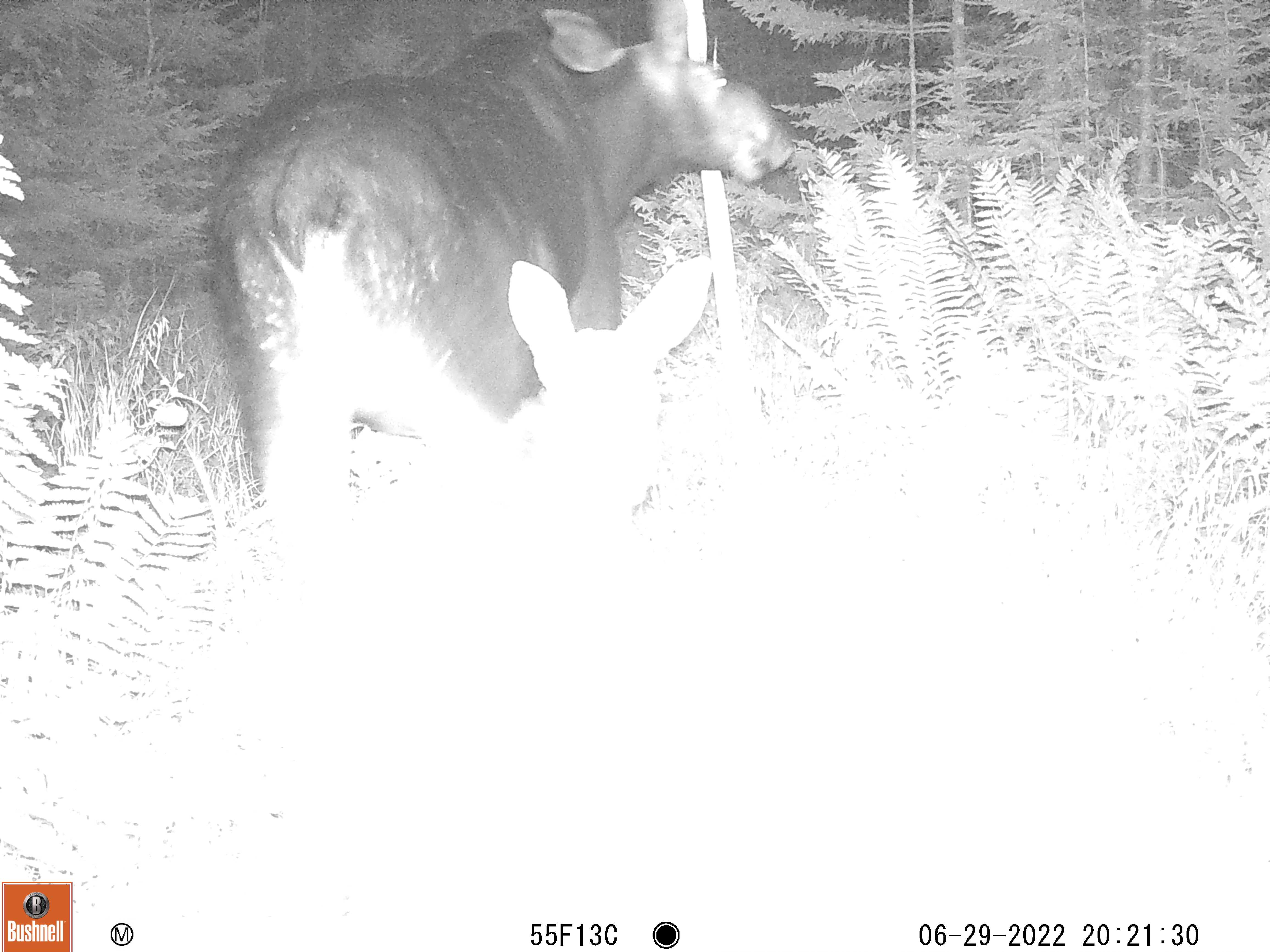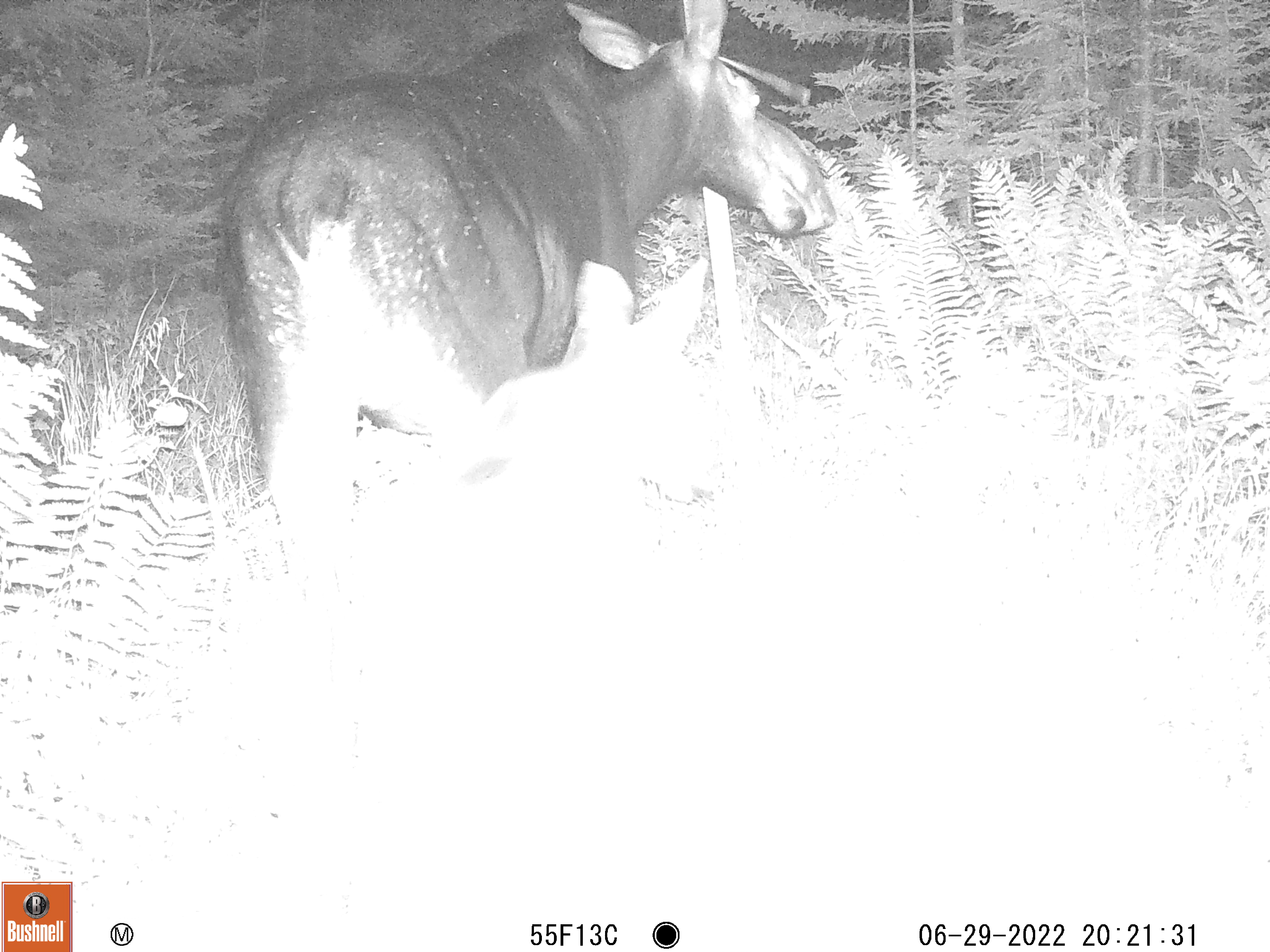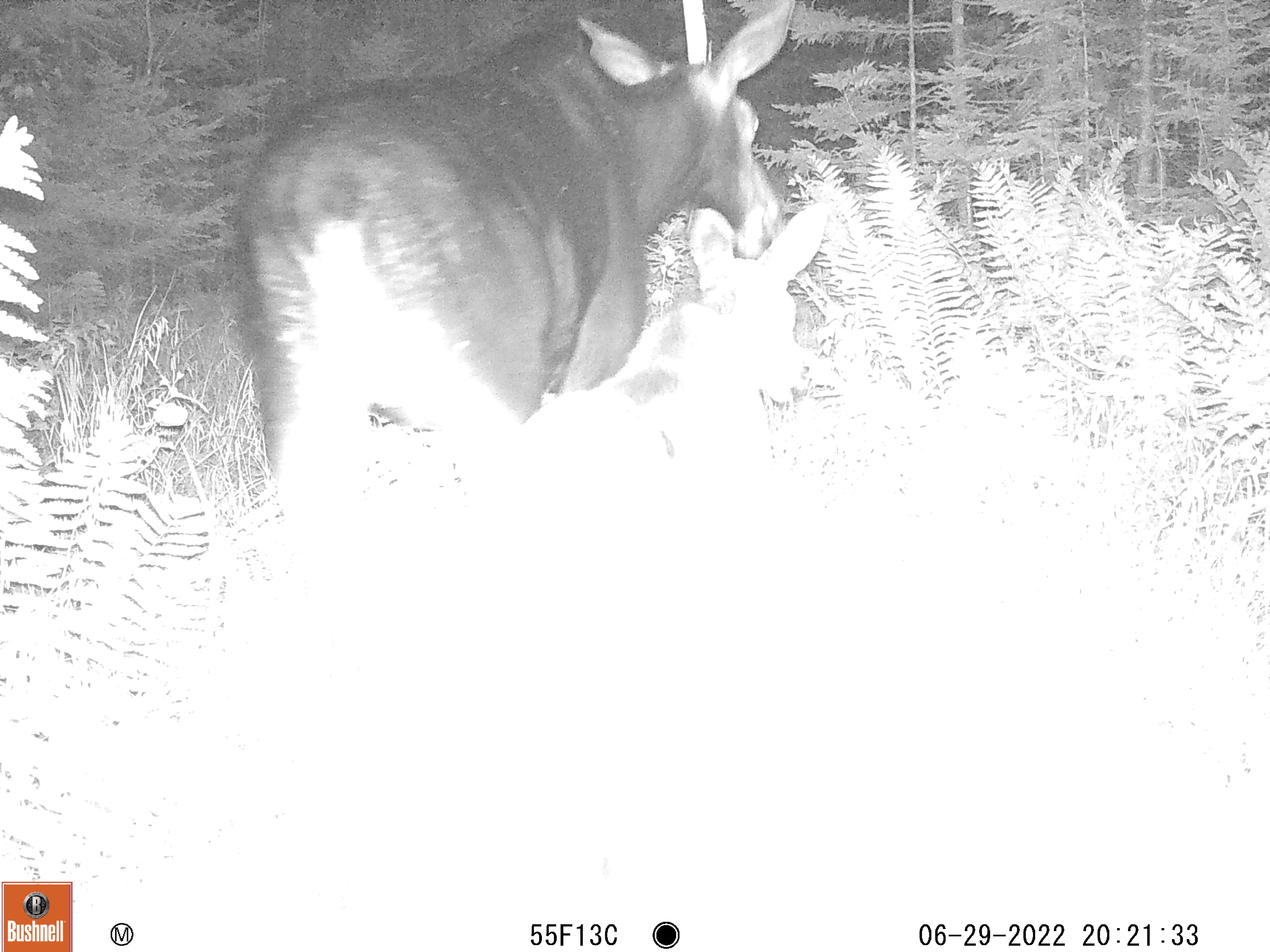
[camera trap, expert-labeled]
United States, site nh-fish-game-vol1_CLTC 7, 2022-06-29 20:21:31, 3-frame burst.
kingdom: Animalia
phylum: Chordata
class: Mammalia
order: Artiodactyla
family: Cervidae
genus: Alces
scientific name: Alces alces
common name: moose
Moose (Alces alces).